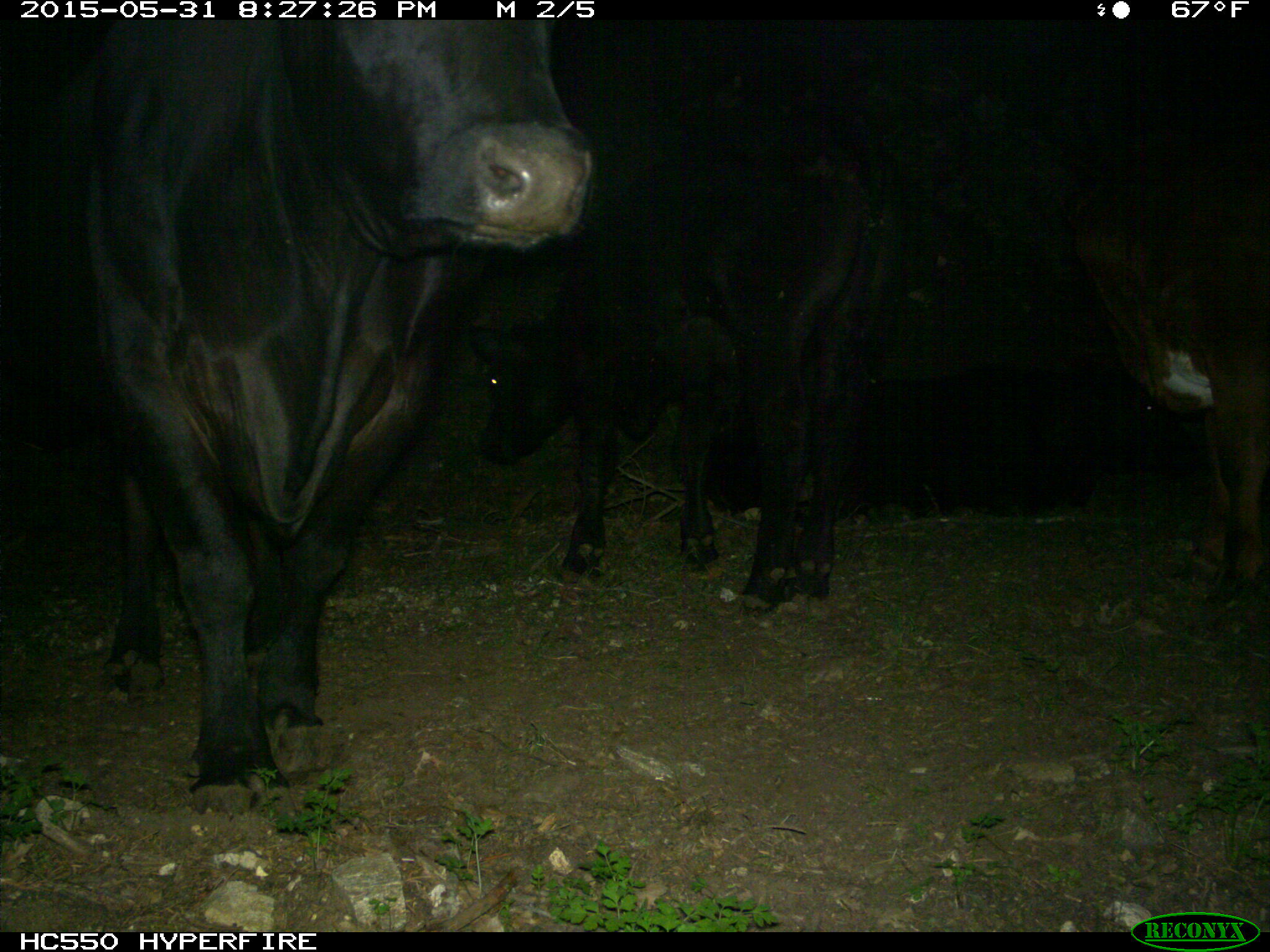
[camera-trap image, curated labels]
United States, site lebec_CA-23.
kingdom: Animalia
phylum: Chordata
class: Mammalia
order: Artiodactyla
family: Bovidae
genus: Bos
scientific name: Bos taurus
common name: domestic cow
Bos taurus (domestic cow).